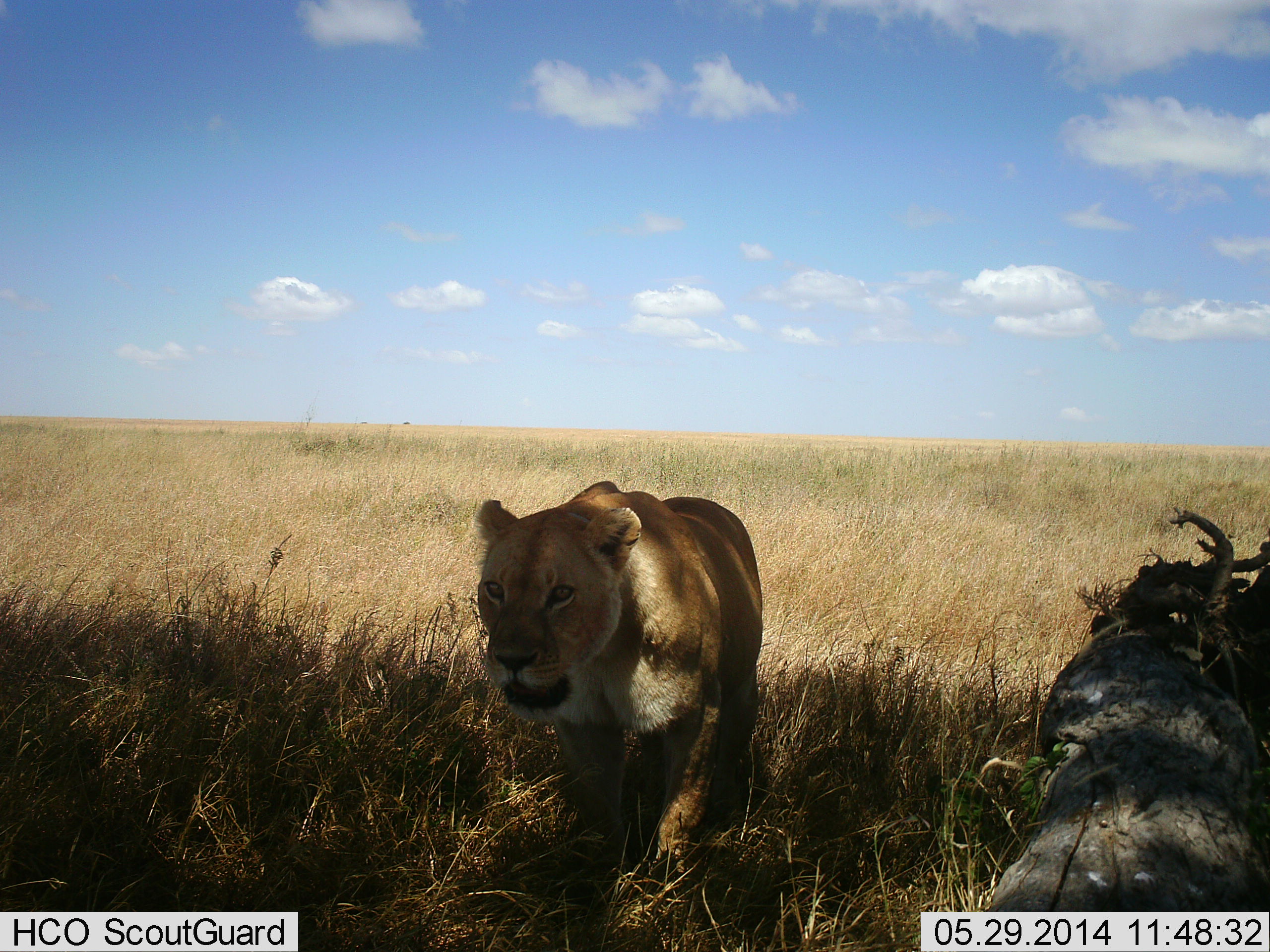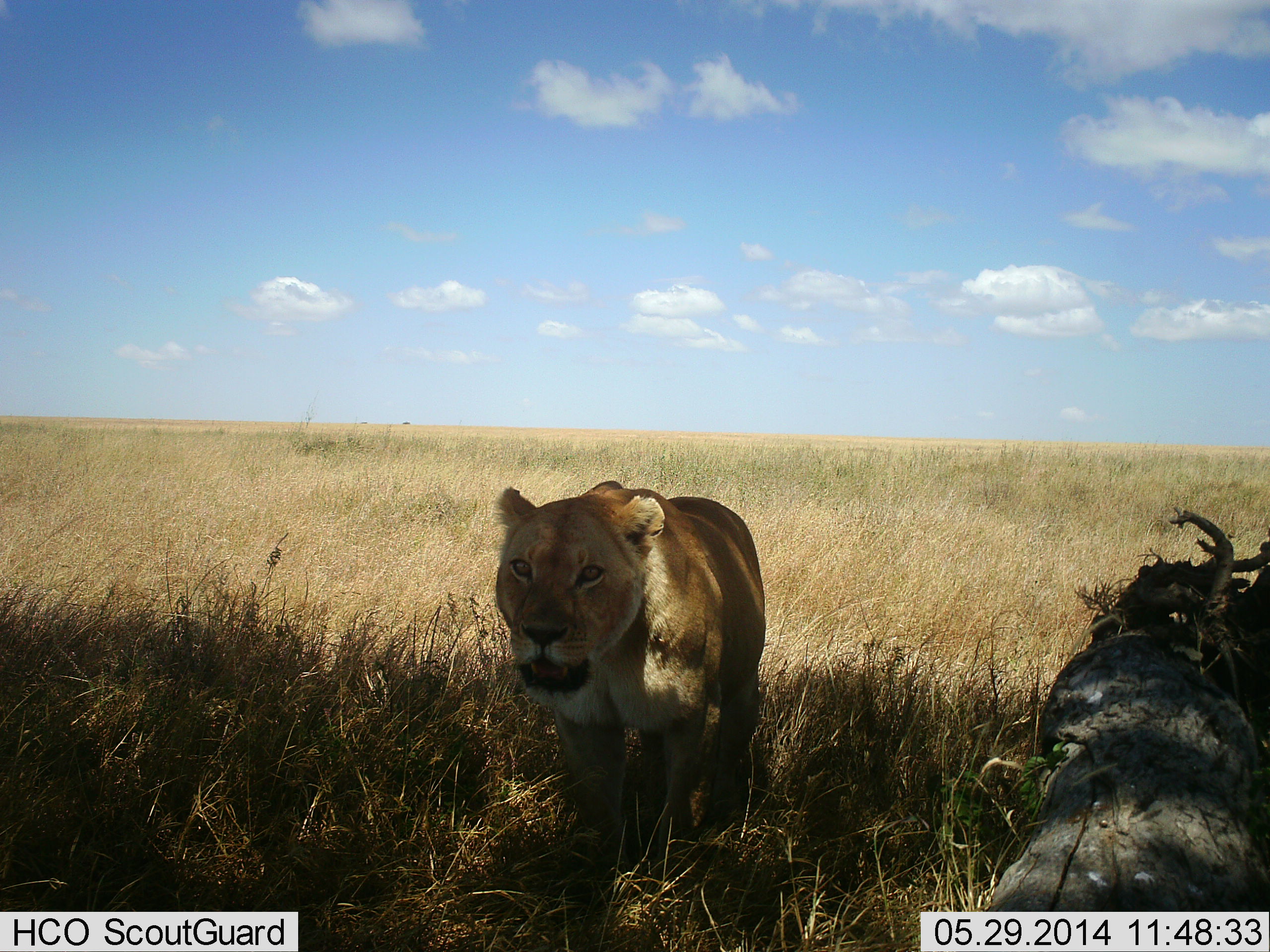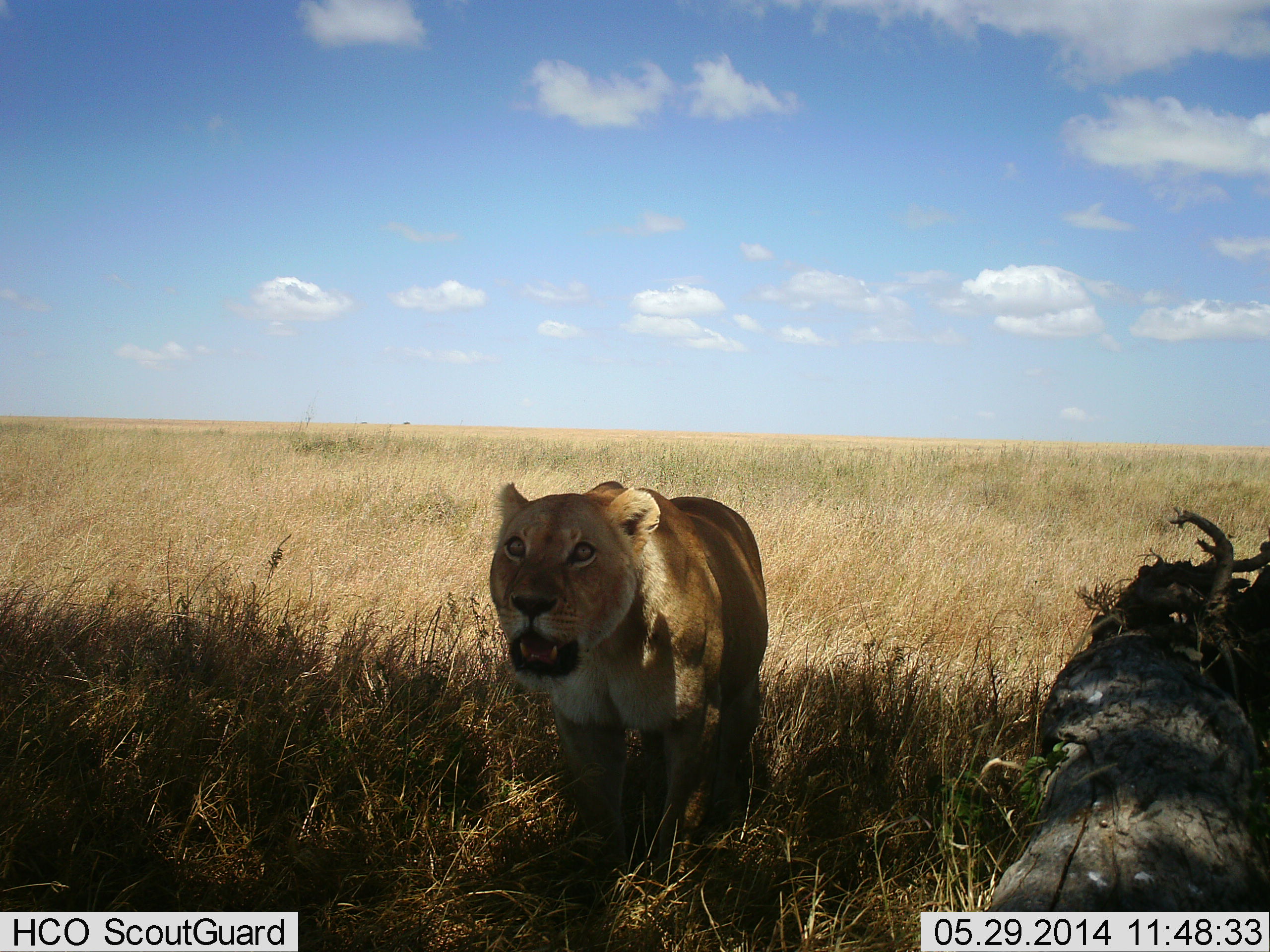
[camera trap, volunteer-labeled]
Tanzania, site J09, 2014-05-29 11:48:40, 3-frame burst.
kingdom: Animalia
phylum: Chordata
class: Mammalia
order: Carnivora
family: Felidae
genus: Panthera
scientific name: Panthera leo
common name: lion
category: lionfemale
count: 1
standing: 50%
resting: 20%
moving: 30%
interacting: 0%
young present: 0%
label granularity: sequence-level